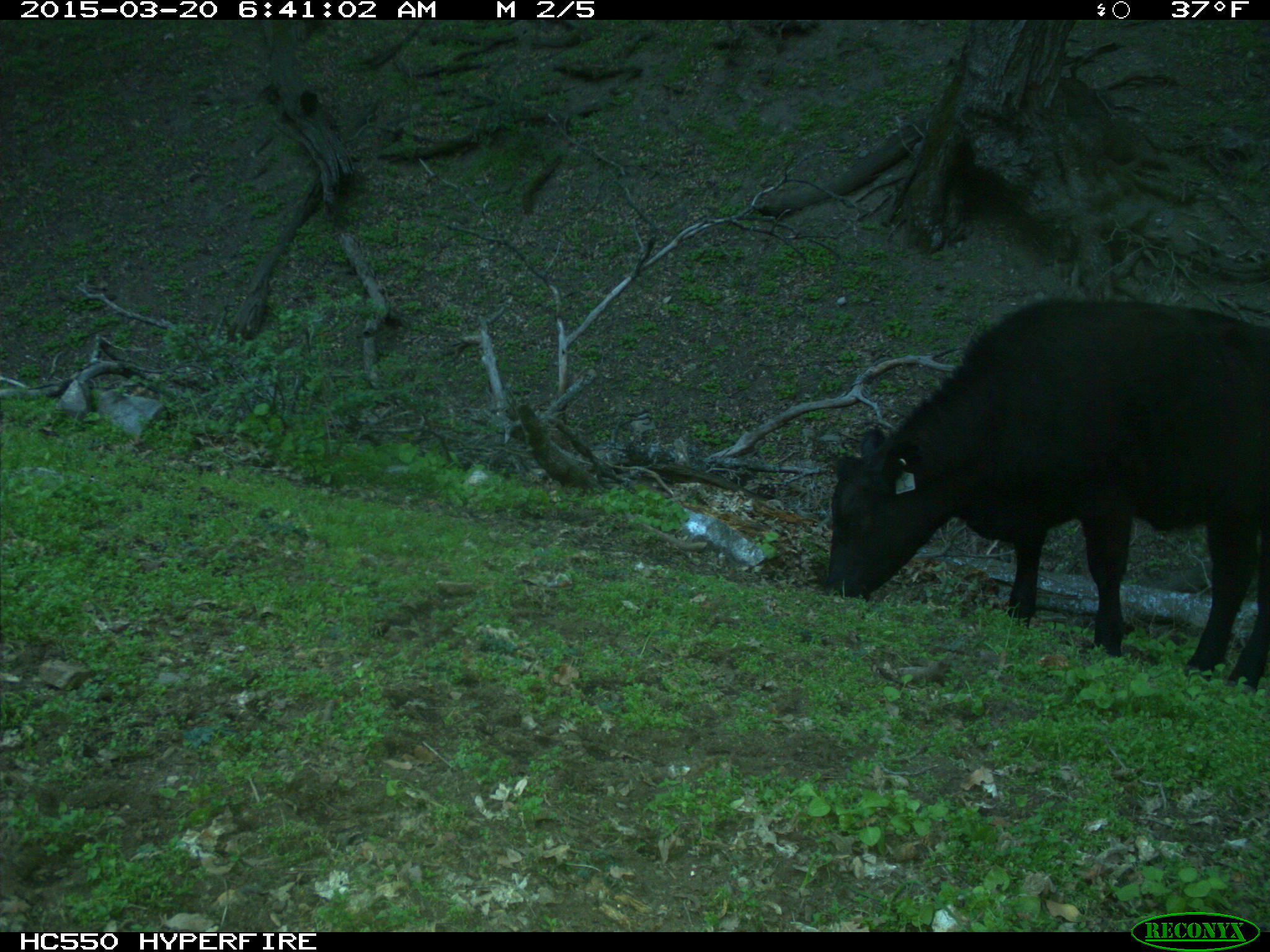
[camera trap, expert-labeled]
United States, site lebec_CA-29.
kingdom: Animalia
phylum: Chordata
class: Mammalia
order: Artiodactyla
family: Bovidae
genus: Bos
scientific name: Bos taurus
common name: domestic cow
Bos taurus (domestic cow).